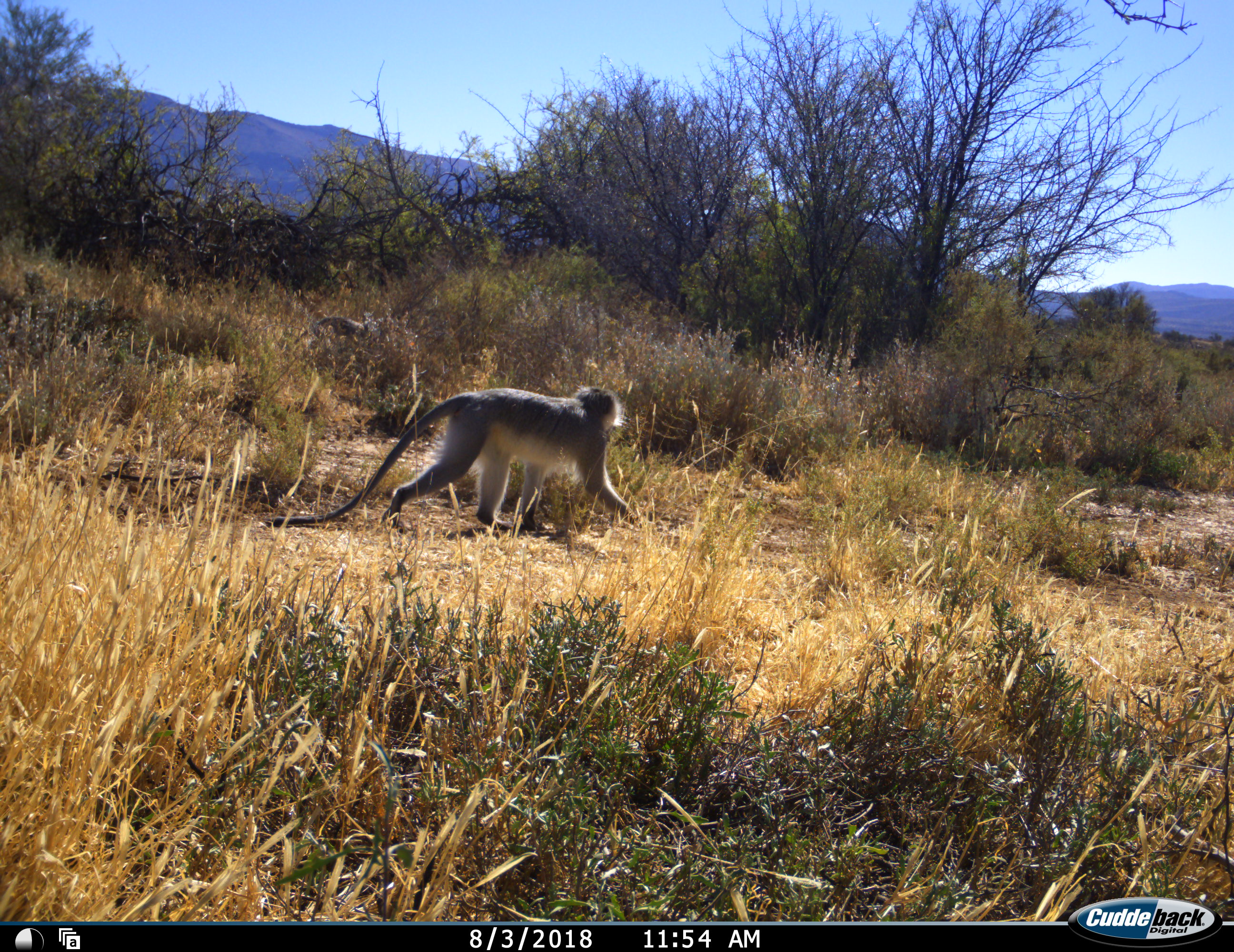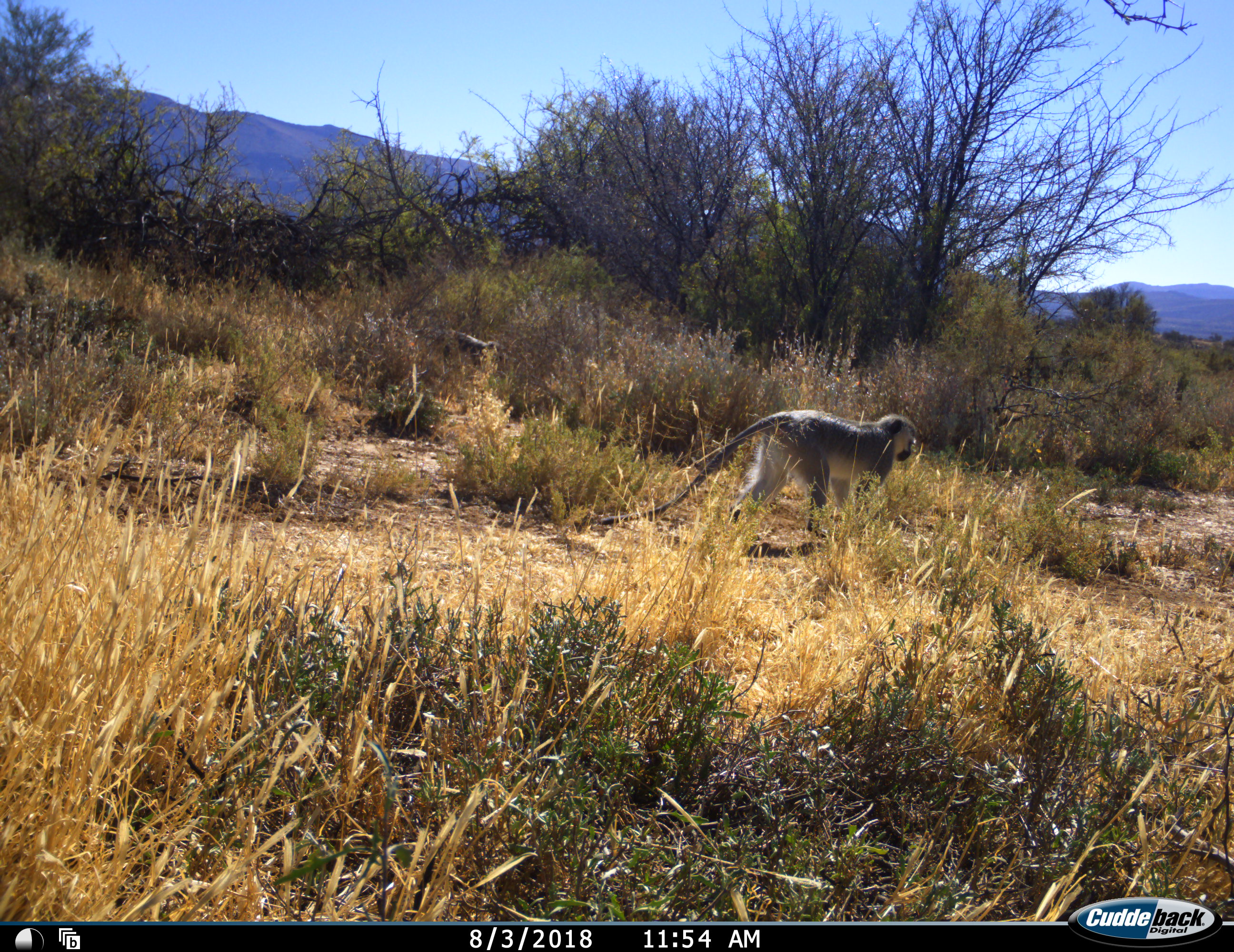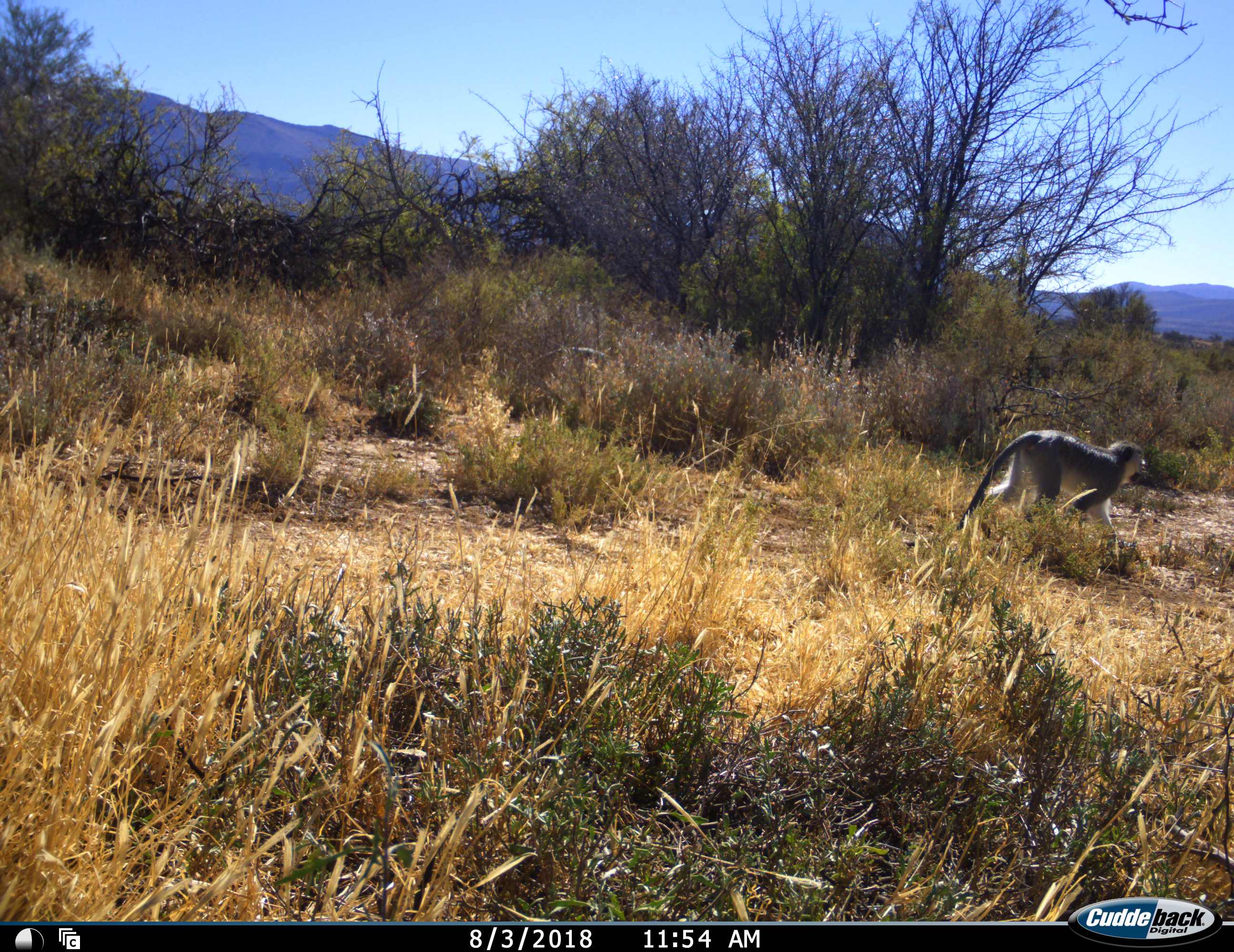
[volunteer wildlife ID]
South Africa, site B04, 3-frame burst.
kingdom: Animalia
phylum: Chordata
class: Mammalia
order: Primates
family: Cercopithecidae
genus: Chlorocebus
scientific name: Chlorocebus pygerythrus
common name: vervet monkey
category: monkeyvervet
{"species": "monkeyvervet (vervet monkey) (Chlorocebus pygerythrus)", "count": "2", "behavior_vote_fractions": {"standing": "0%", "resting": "0%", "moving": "100%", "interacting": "0%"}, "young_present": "0%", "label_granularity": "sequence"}